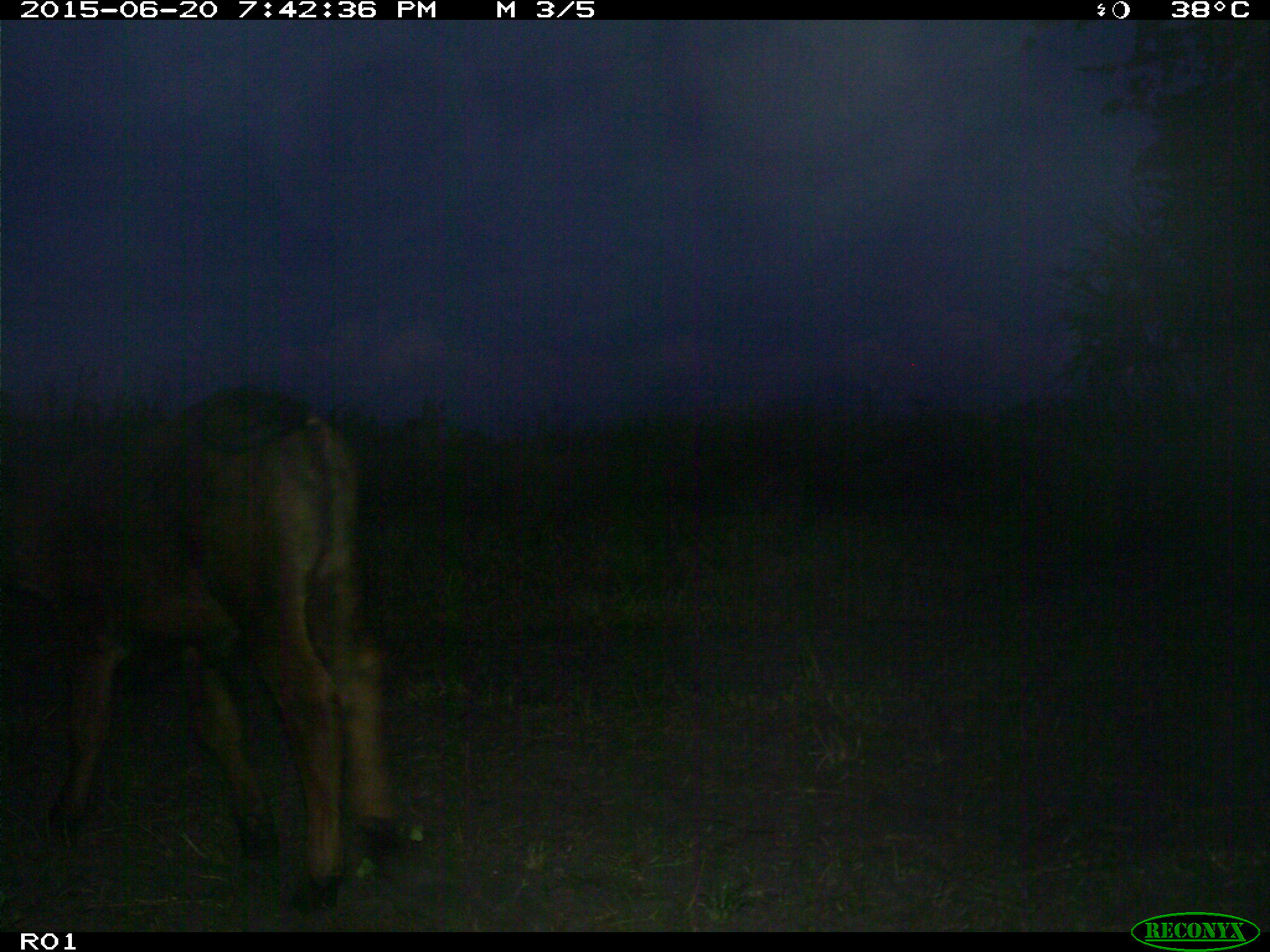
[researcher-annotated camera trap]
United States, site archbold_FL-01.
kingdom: Animalia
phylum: Chordata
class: Mammalia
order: Artiodactyla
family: Bovidae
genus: Bos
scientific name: Bos taurus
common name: domestic cow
Bos taurus (domestic cow).